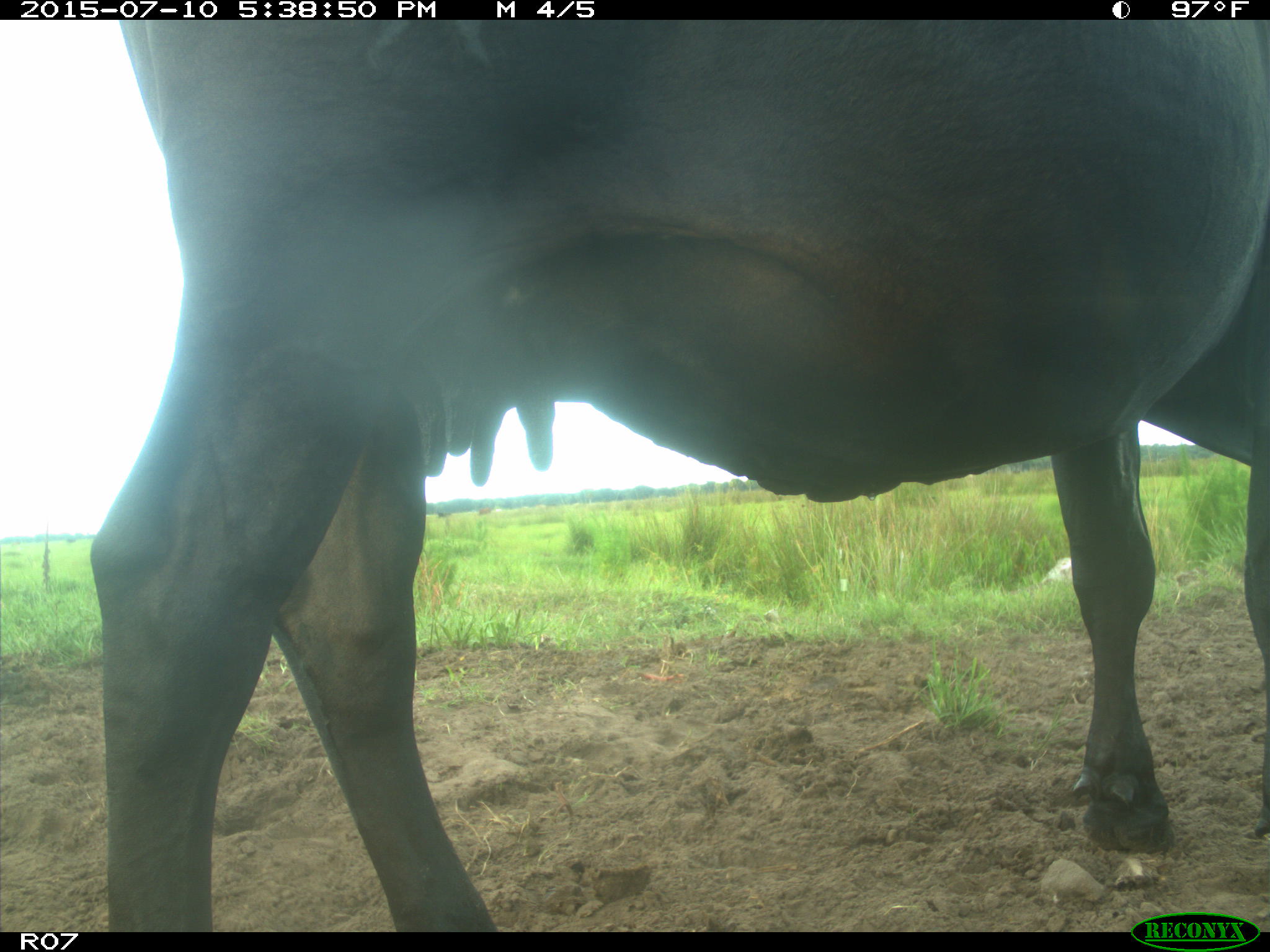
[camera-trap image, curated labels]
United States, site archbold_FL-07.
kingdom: Animalia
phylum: Chordata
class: Mammalia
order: Artiodactyla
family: Bovidae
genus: Bos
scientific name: Bos taurus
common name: domestic cow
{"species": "Bos taurus (domestic cow)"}